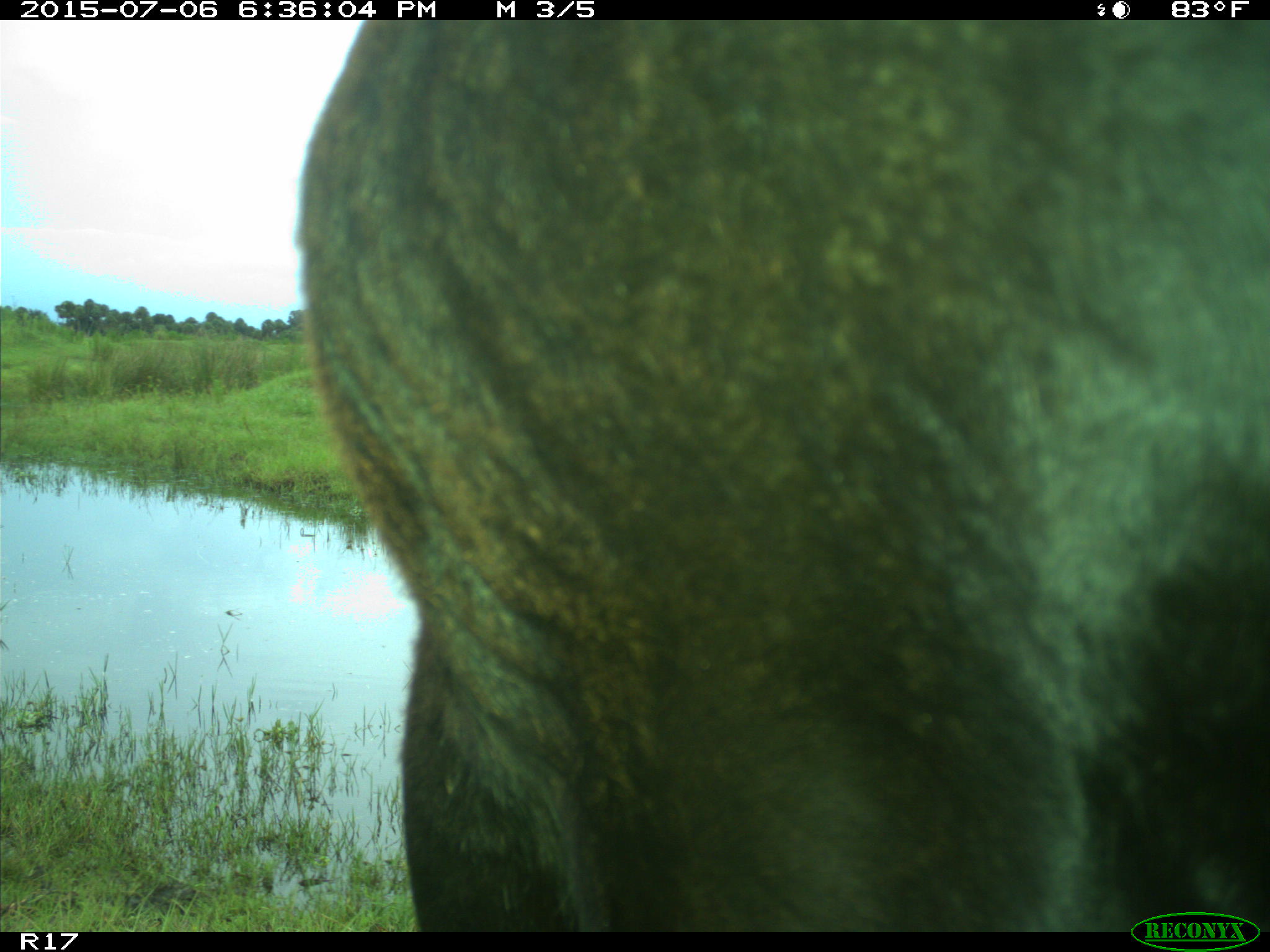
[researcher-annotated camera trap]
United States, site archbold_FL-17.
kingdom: Animalia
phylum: Chordata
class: Mammalia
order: Artiodactyla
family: Bovidae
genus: Bos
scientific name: Bos taurus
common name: domestic cow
Bos taurus (domestic cow).